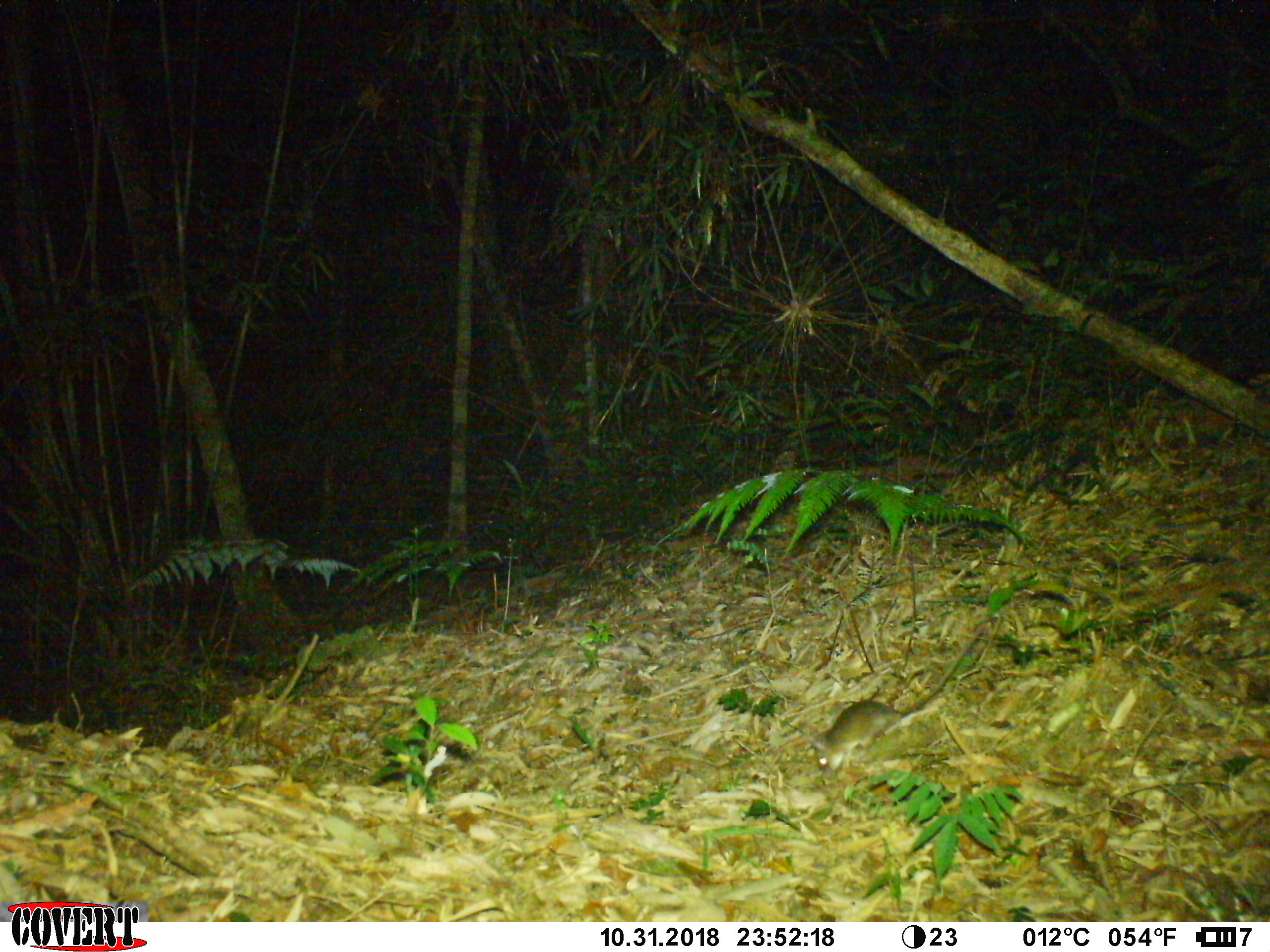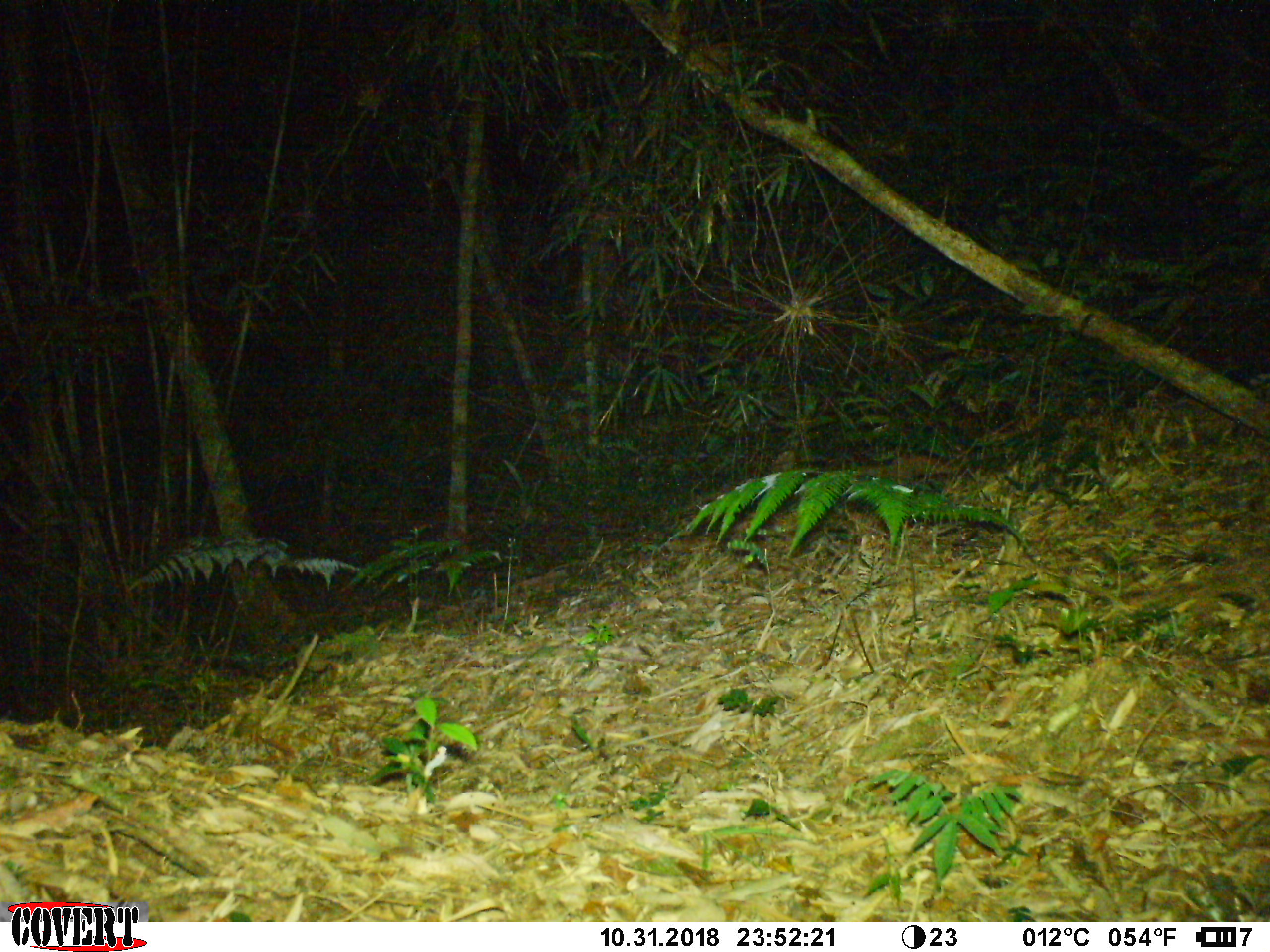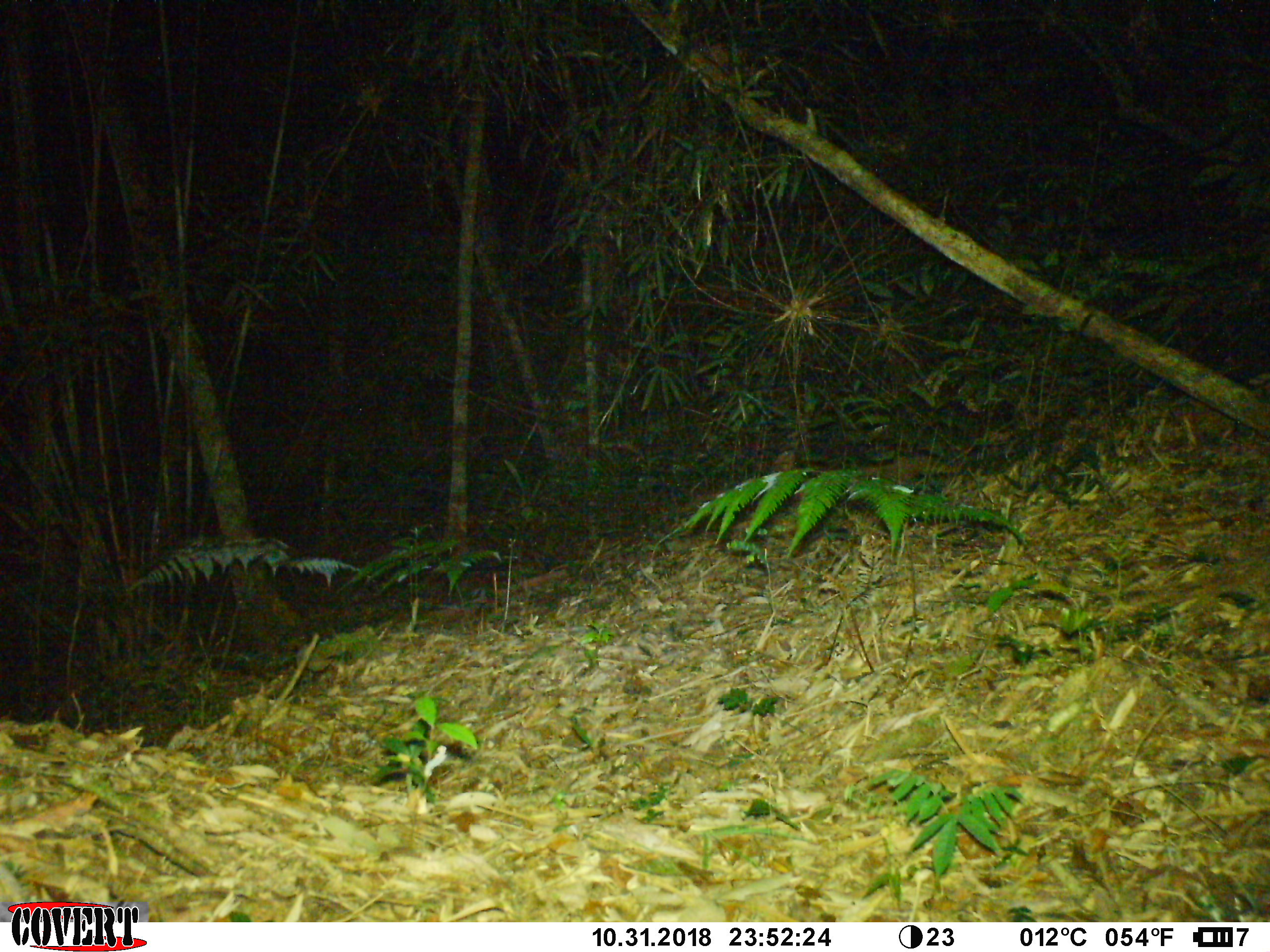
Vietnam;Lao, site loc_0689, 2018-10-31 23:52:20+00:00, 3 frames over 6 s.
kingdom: Animalia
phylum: Chordata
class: Mammalia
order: Rodentia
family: Muridae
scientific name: Muridae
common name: old-world mice and rats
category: unidentified murid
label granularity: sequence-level